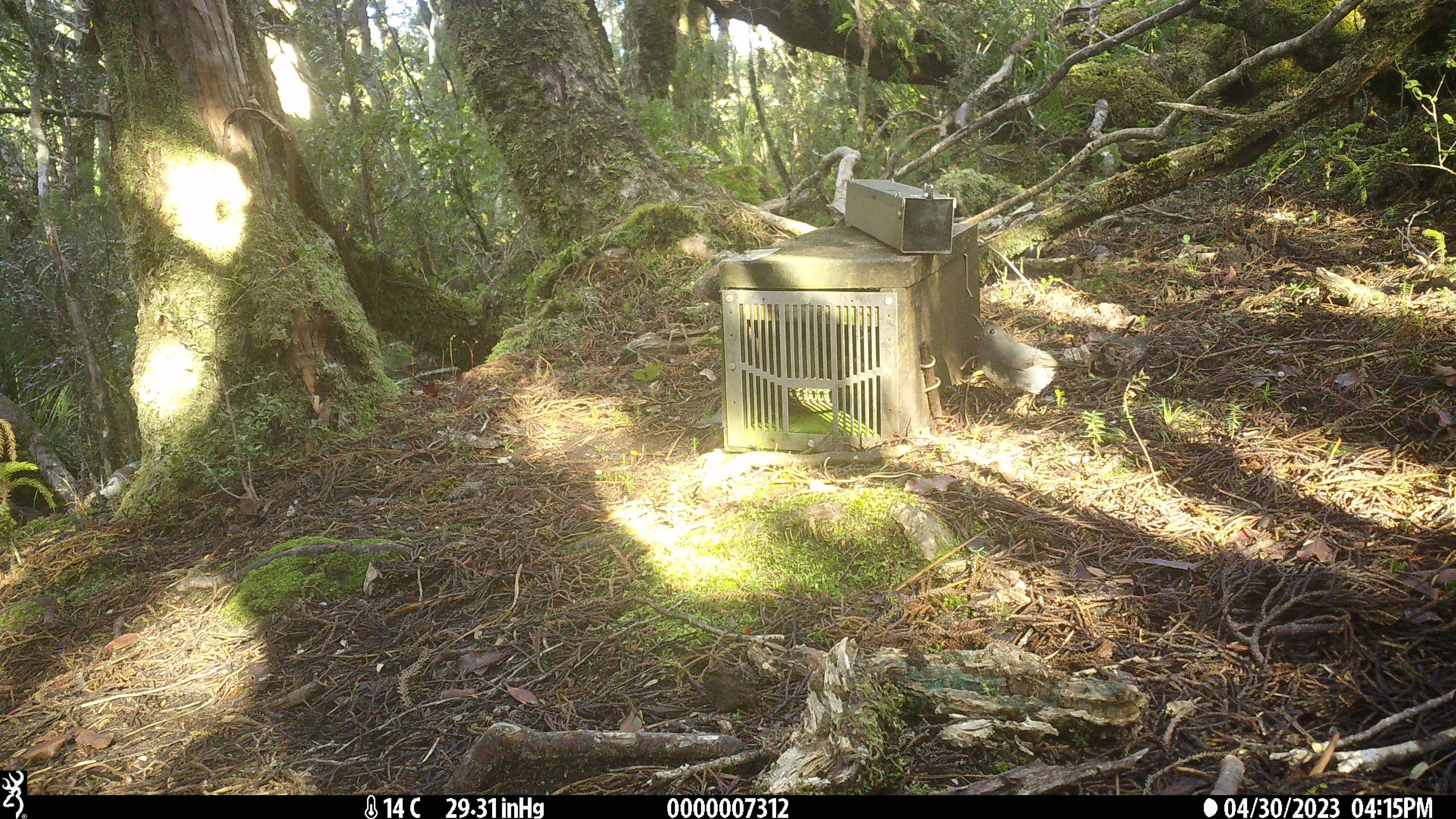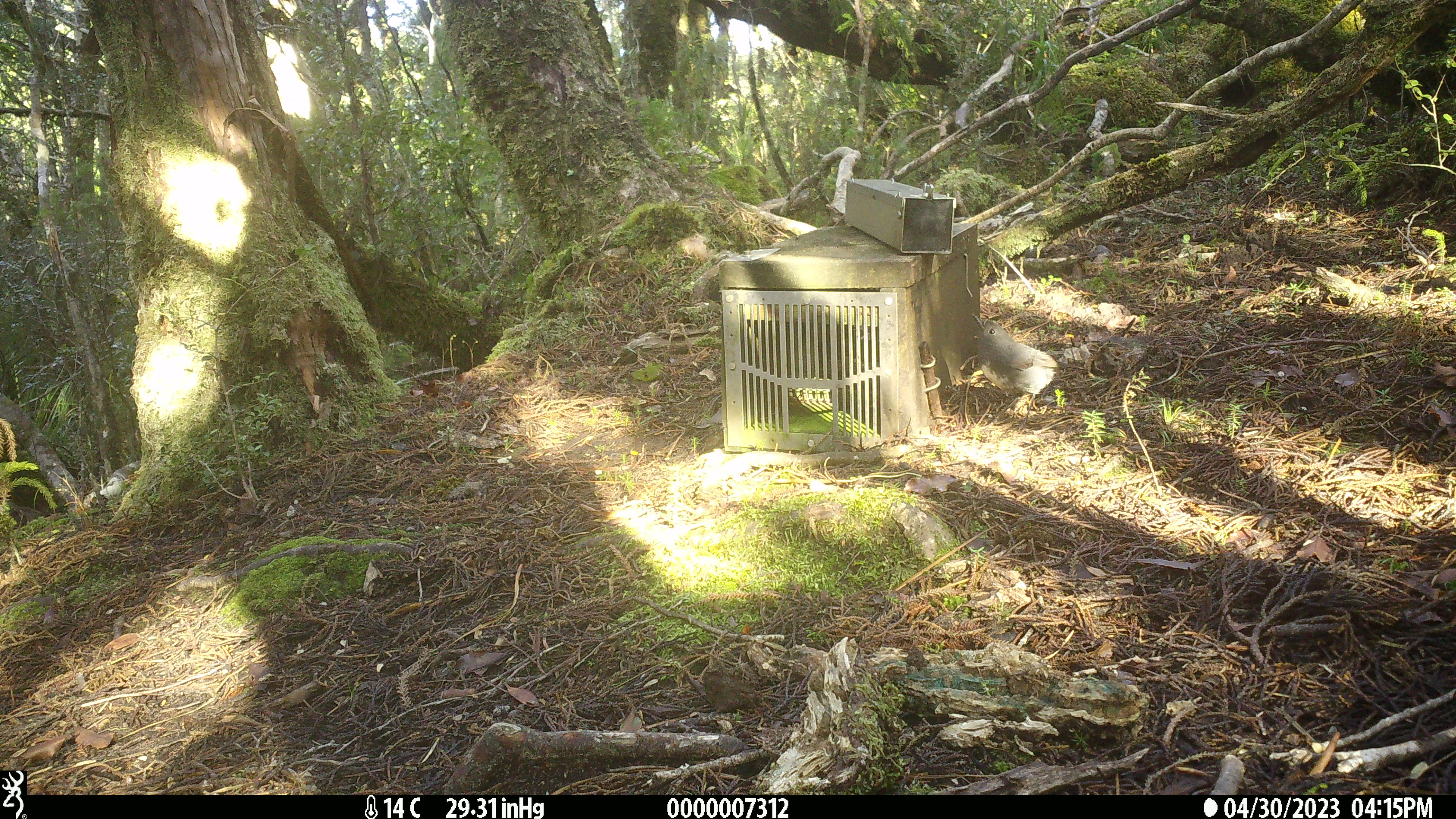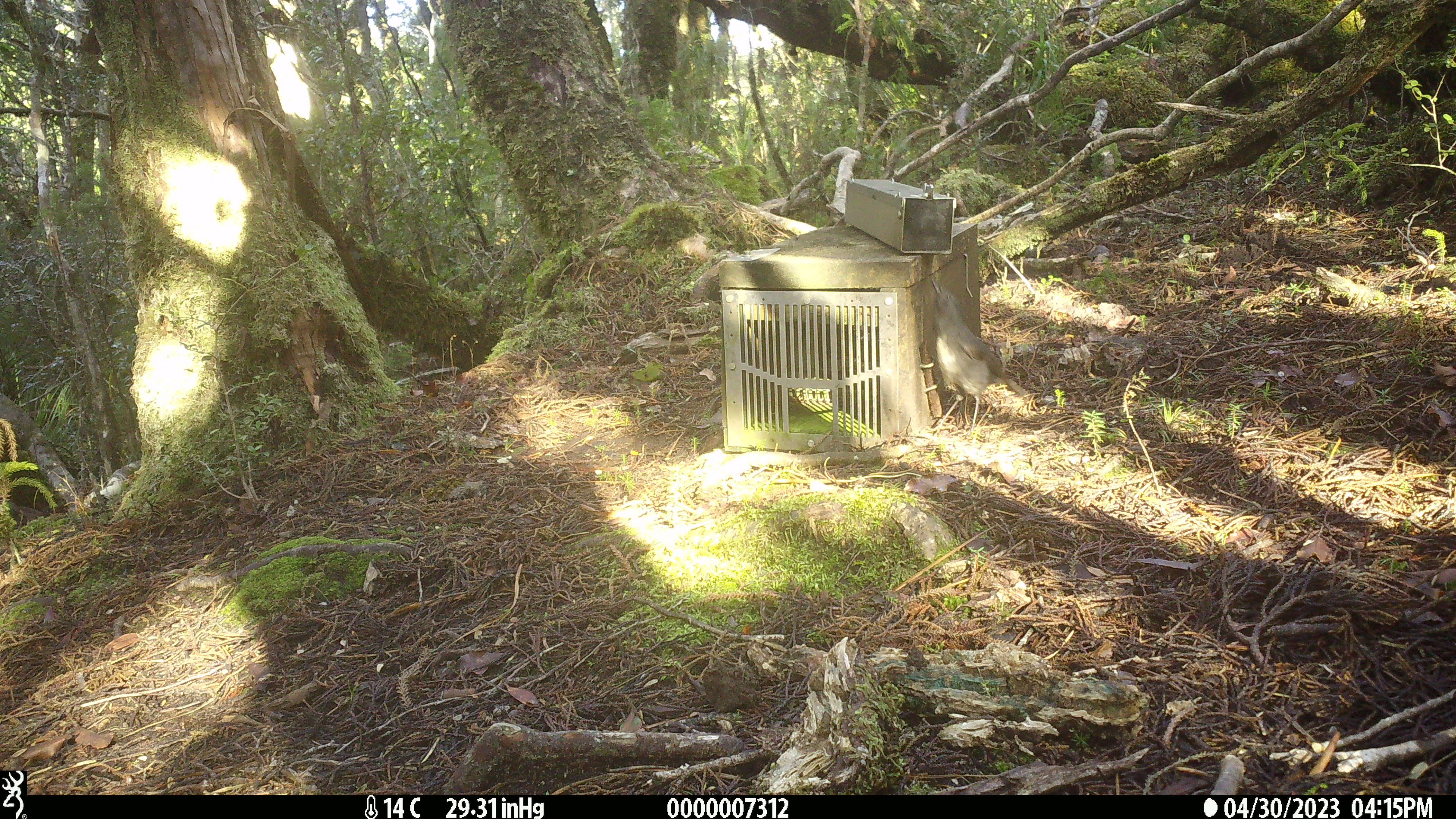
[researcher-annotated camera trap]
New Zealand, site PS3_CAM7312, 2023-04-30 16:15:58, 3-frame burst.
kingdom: Animalia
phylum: Chordata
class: Aves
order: Passeriformes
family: Petroicidae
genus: Petroica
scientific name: Petroica australis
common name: new zealand robin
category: robin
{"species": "robin (new zealand robin) (Petroica australis)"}